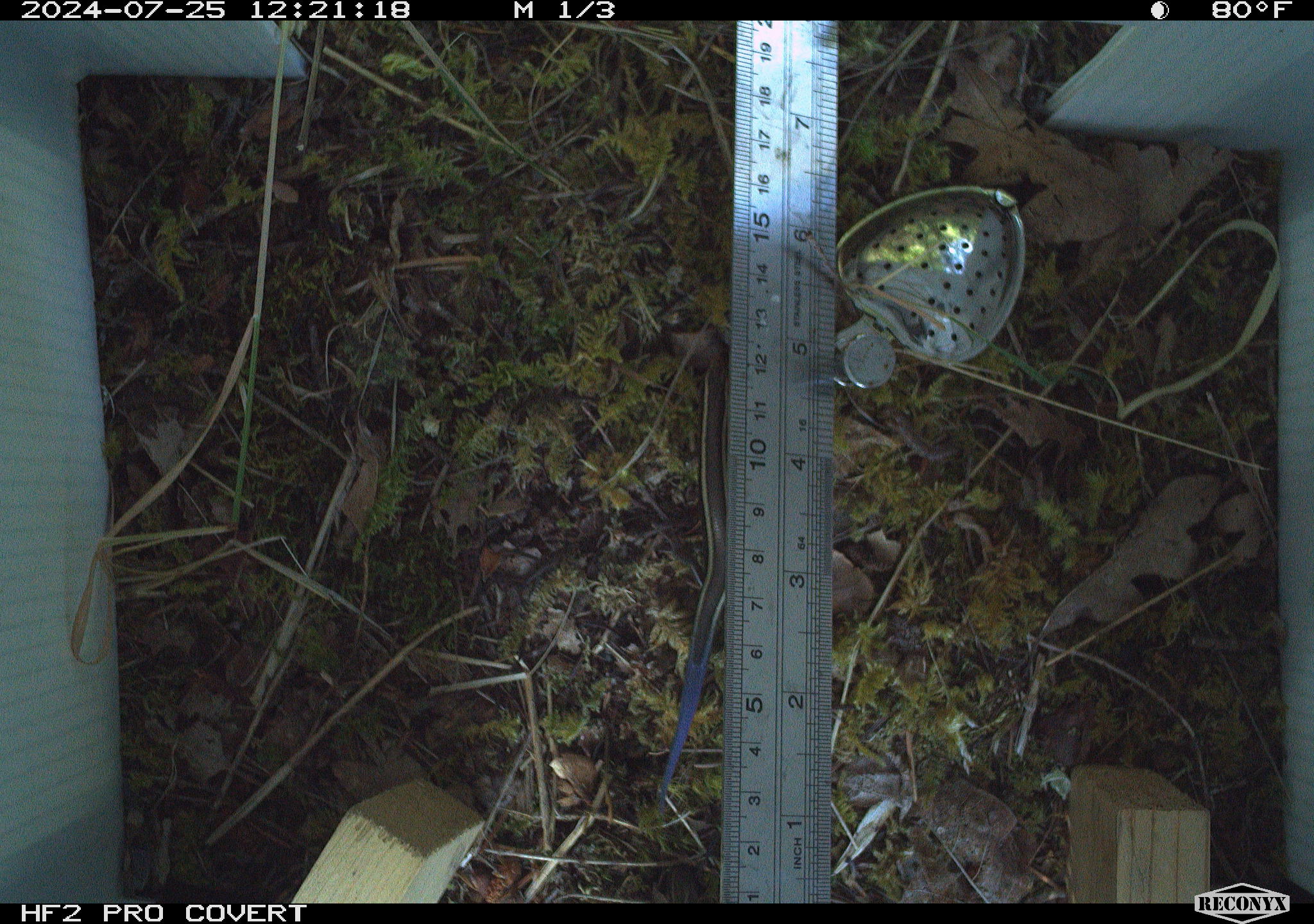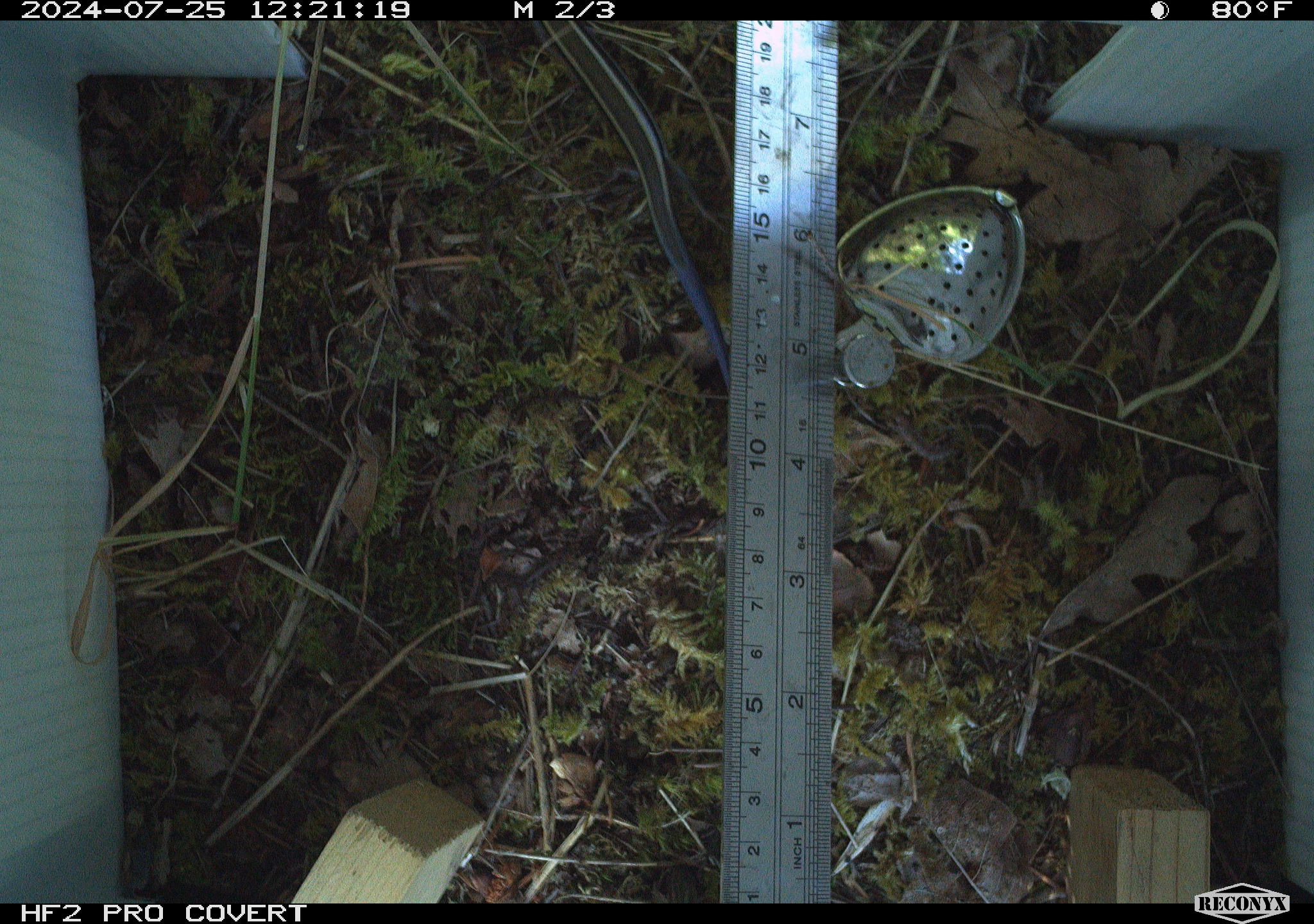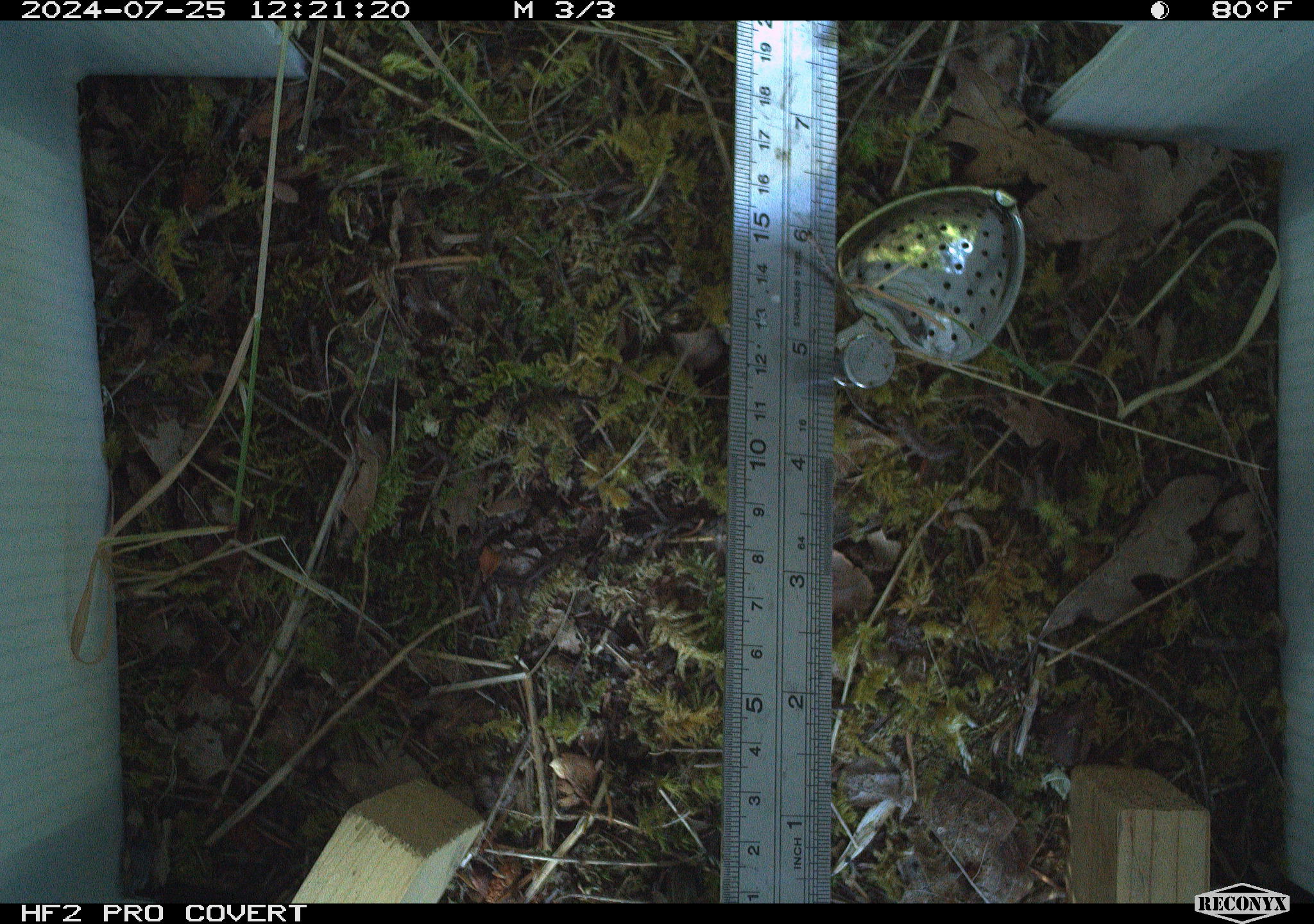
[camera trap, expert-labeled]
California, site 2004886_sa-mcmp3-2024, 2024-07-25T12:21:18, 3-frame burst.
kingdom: Animalia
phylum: Chordata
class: Reptilia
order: Squamata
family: Scincidae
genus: Plestiodon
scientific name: Plestiodon skiltonianus skiltonianus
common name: skilton's skink